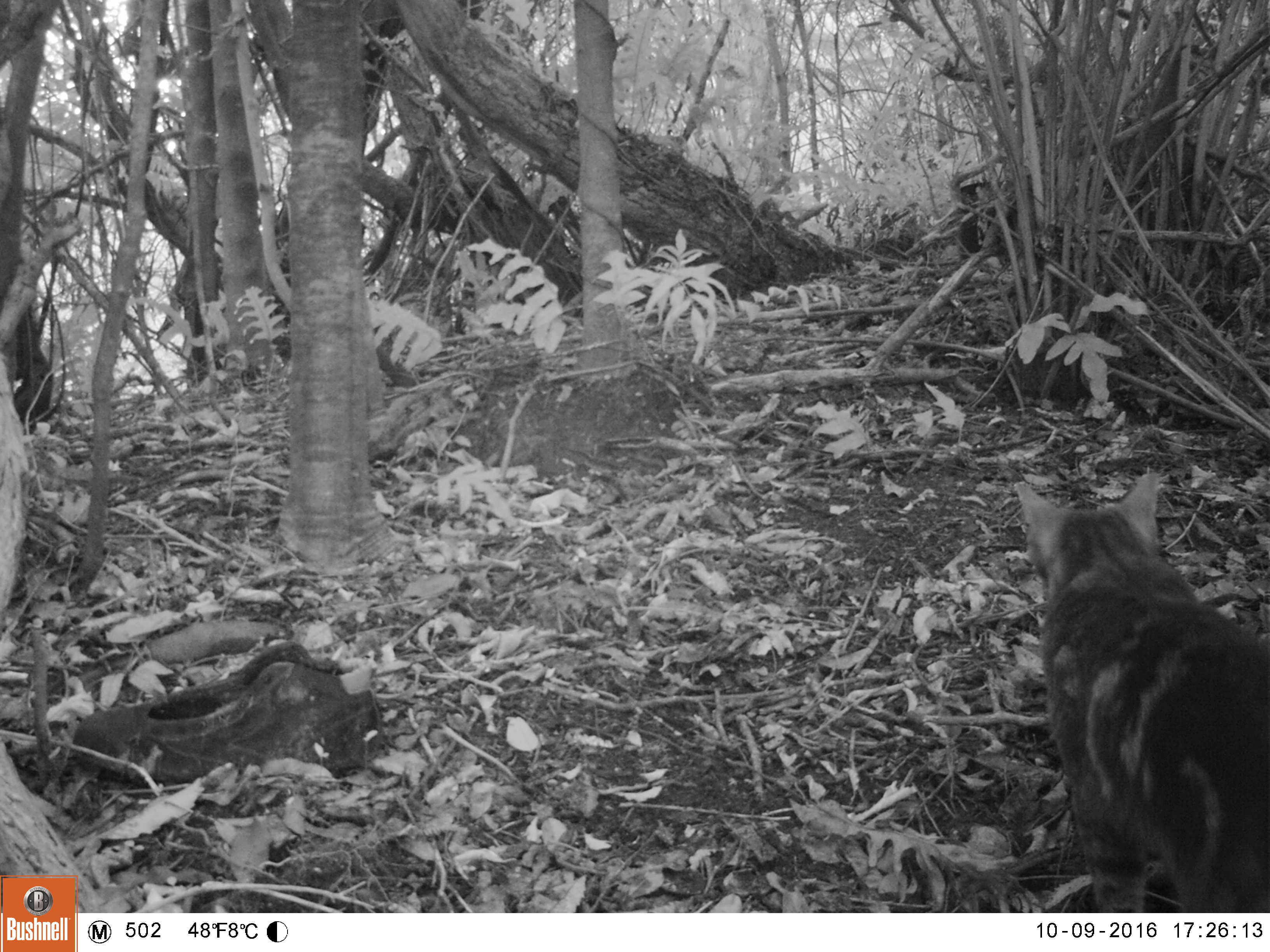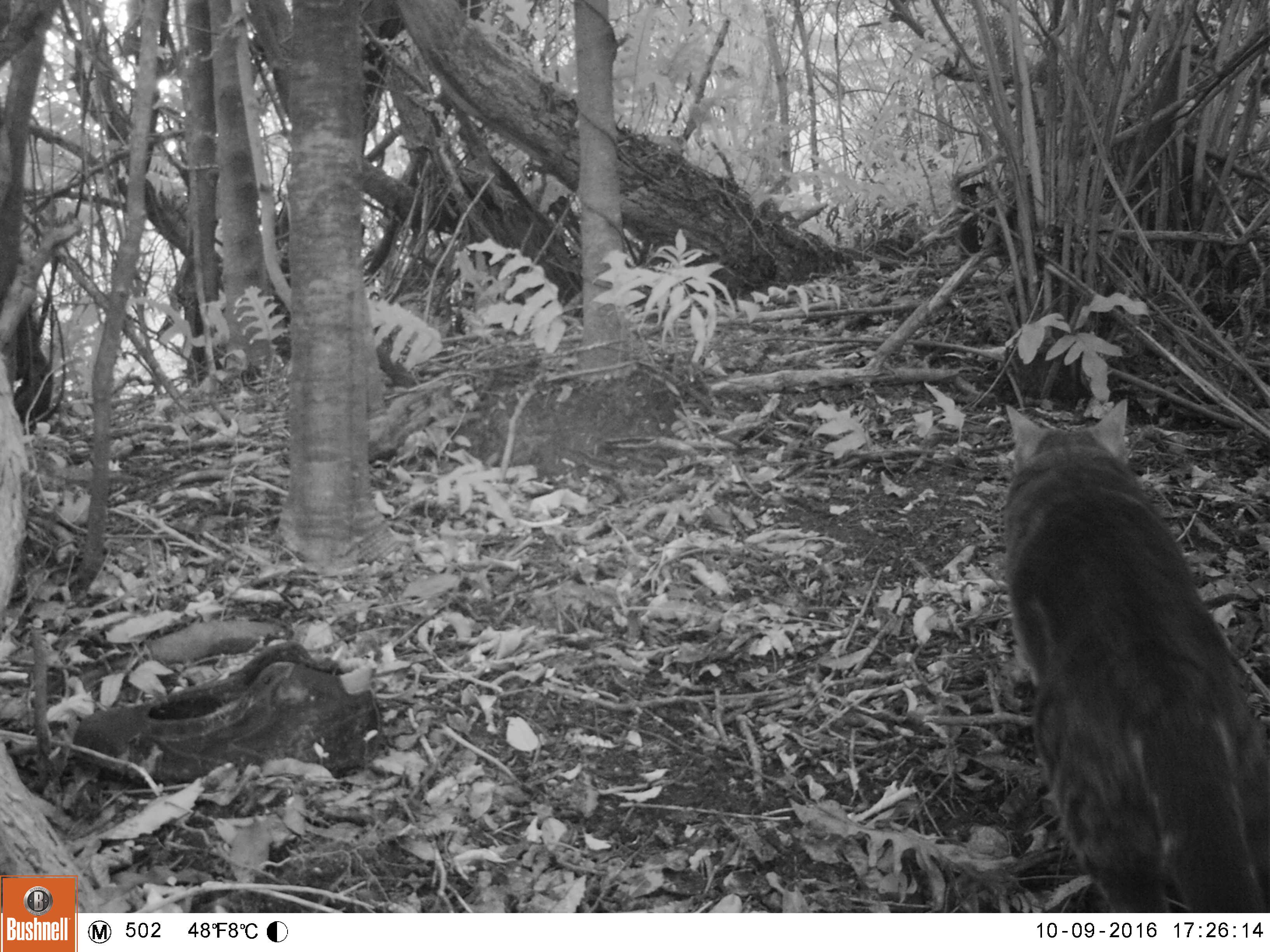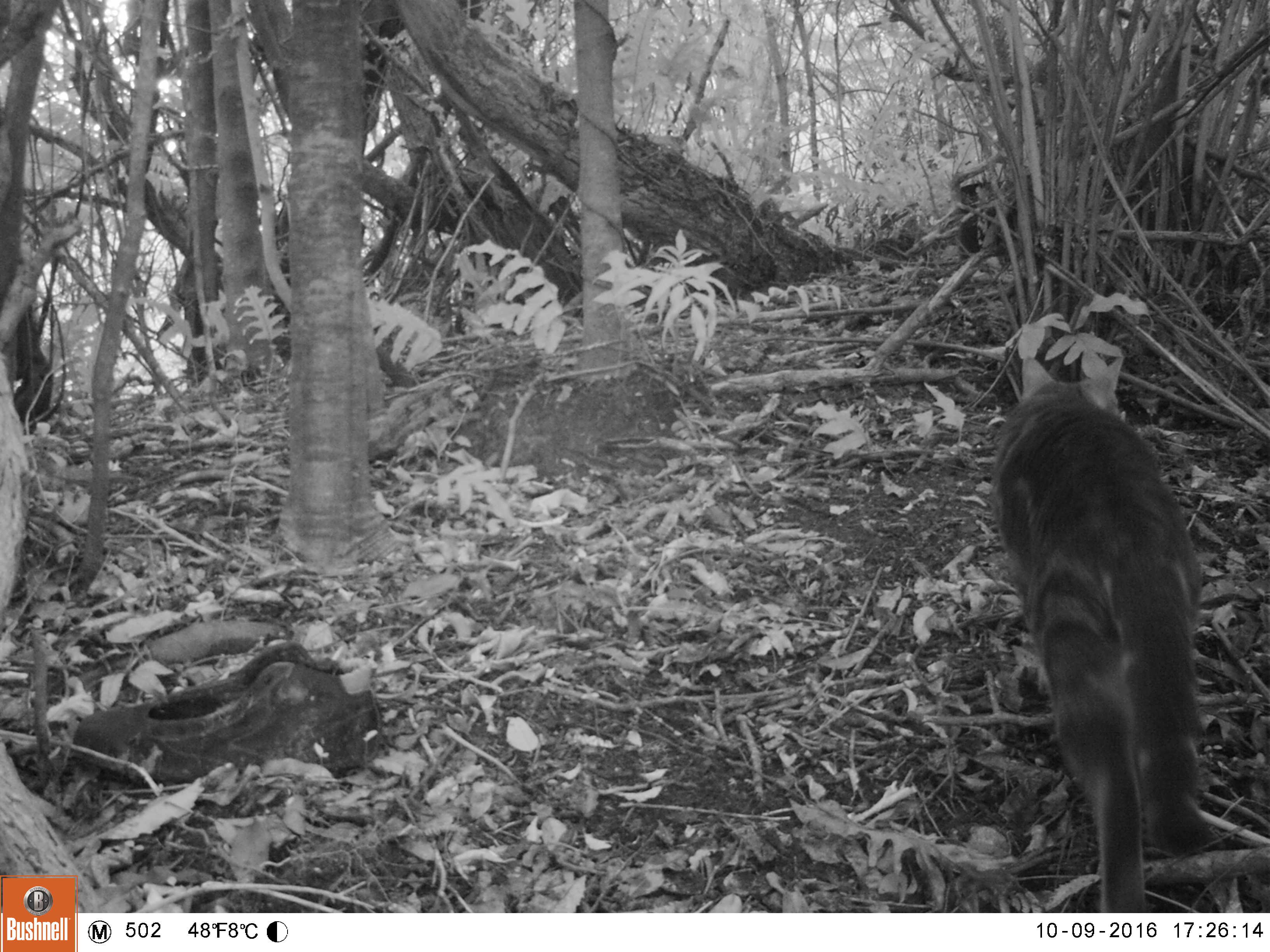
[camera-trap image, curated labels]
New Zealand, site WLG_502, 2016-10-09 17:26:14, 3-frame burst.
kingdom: Animalia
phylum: Chordata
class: Mammalia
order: Carnivora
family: Felidae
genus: Felis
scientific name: Felis catus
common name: domestic cat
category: cat